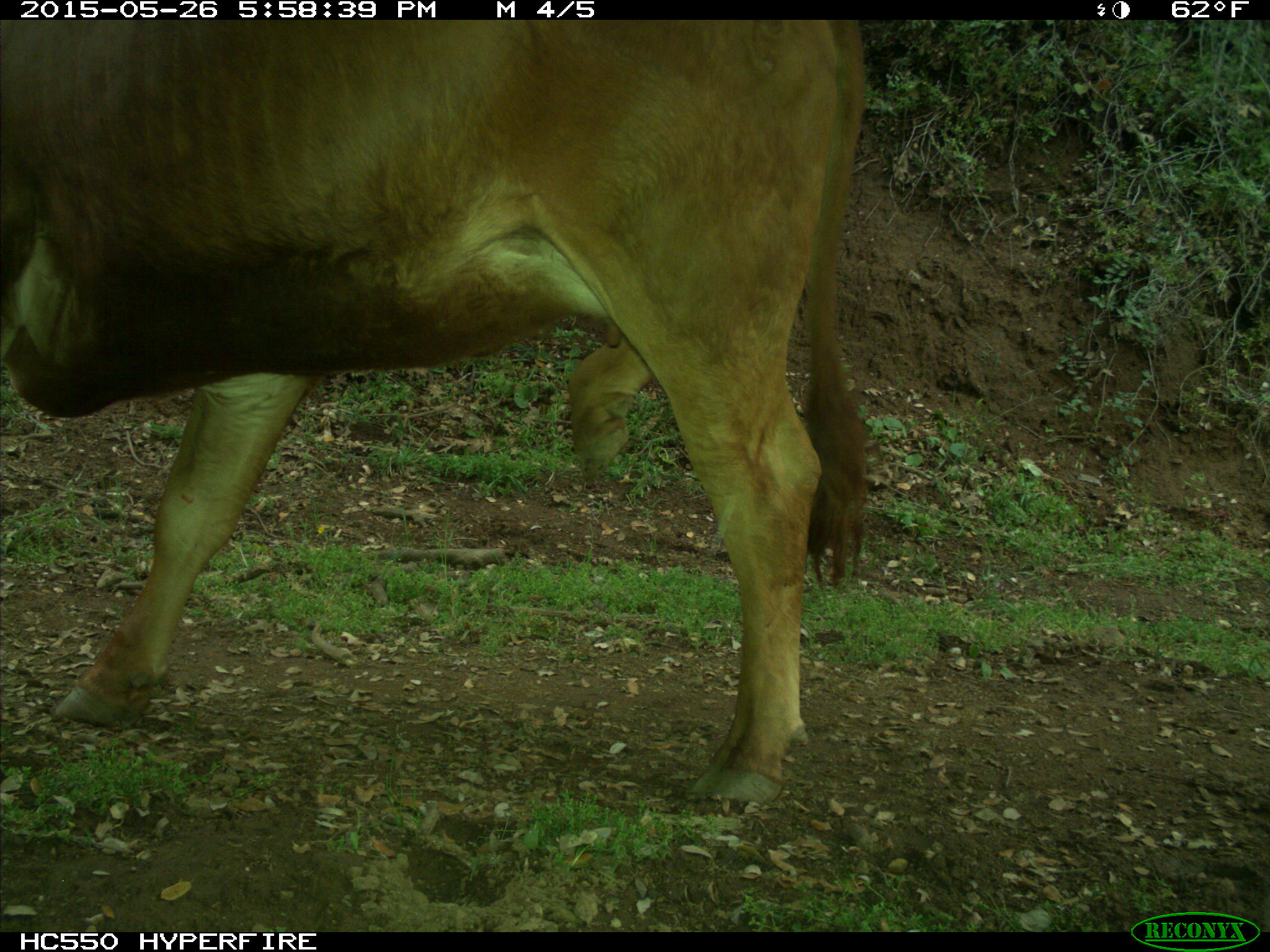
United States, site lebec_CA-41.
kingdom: Animalia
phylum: Chordata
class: Mammalia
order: Artiodactyla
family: Bovidae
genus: Bos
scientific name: Bos taurus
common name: domestic cow